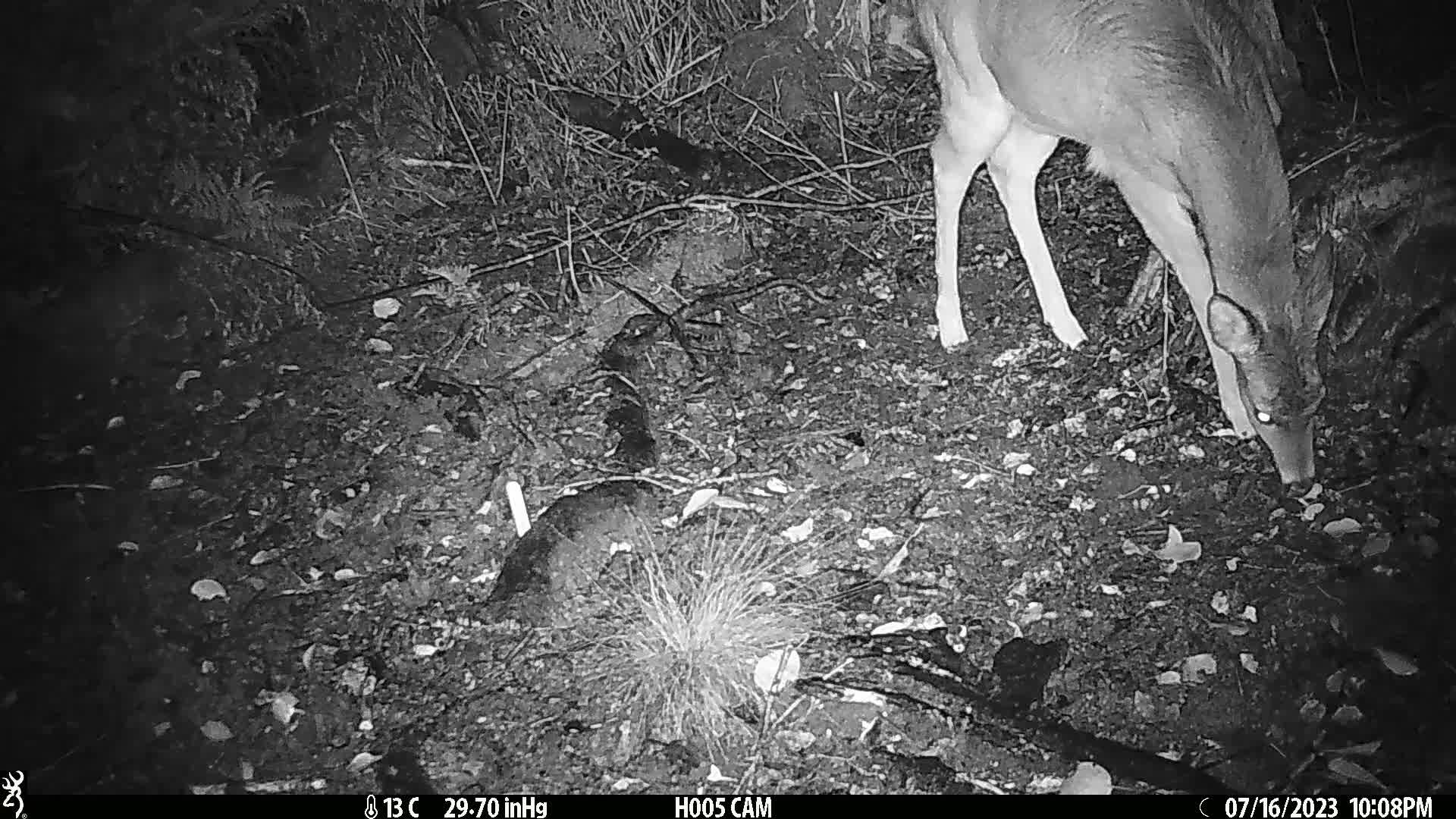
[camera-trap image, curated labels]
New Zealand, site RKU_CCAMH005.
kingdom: Animalia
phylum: Chordata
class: Mammalia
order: Artiodactyla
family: Cervidae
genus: Odocoileus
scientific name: Odocoileus virginianus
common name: white-tailed deer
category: white tailed deer